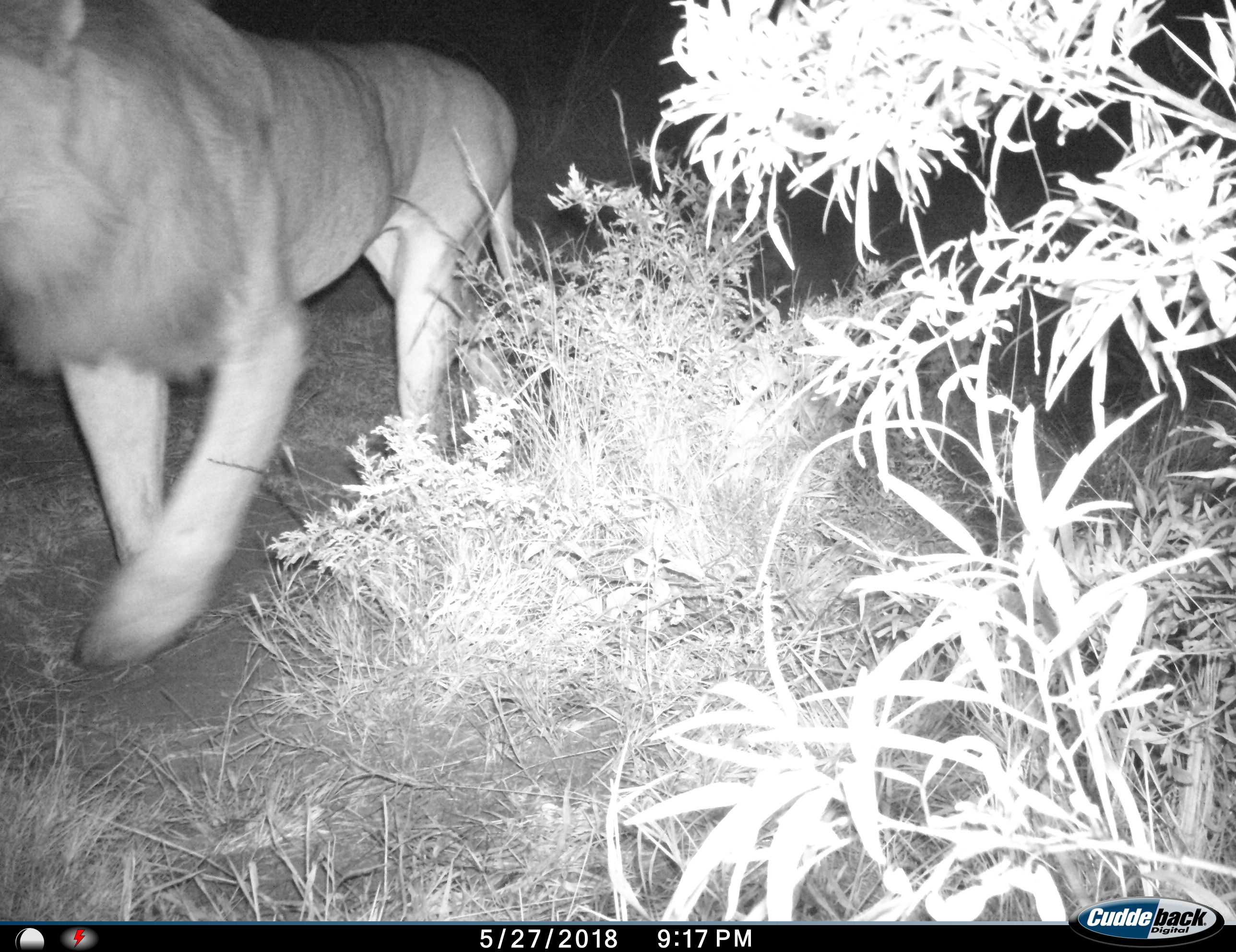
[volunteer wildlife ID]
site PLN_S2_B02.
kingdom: Animalia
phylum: Chordata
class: Mammalia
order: Carnivora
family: Felidae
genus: Panthera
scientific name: Panthera leo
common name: lion male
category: lionmale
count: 1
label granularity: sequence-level